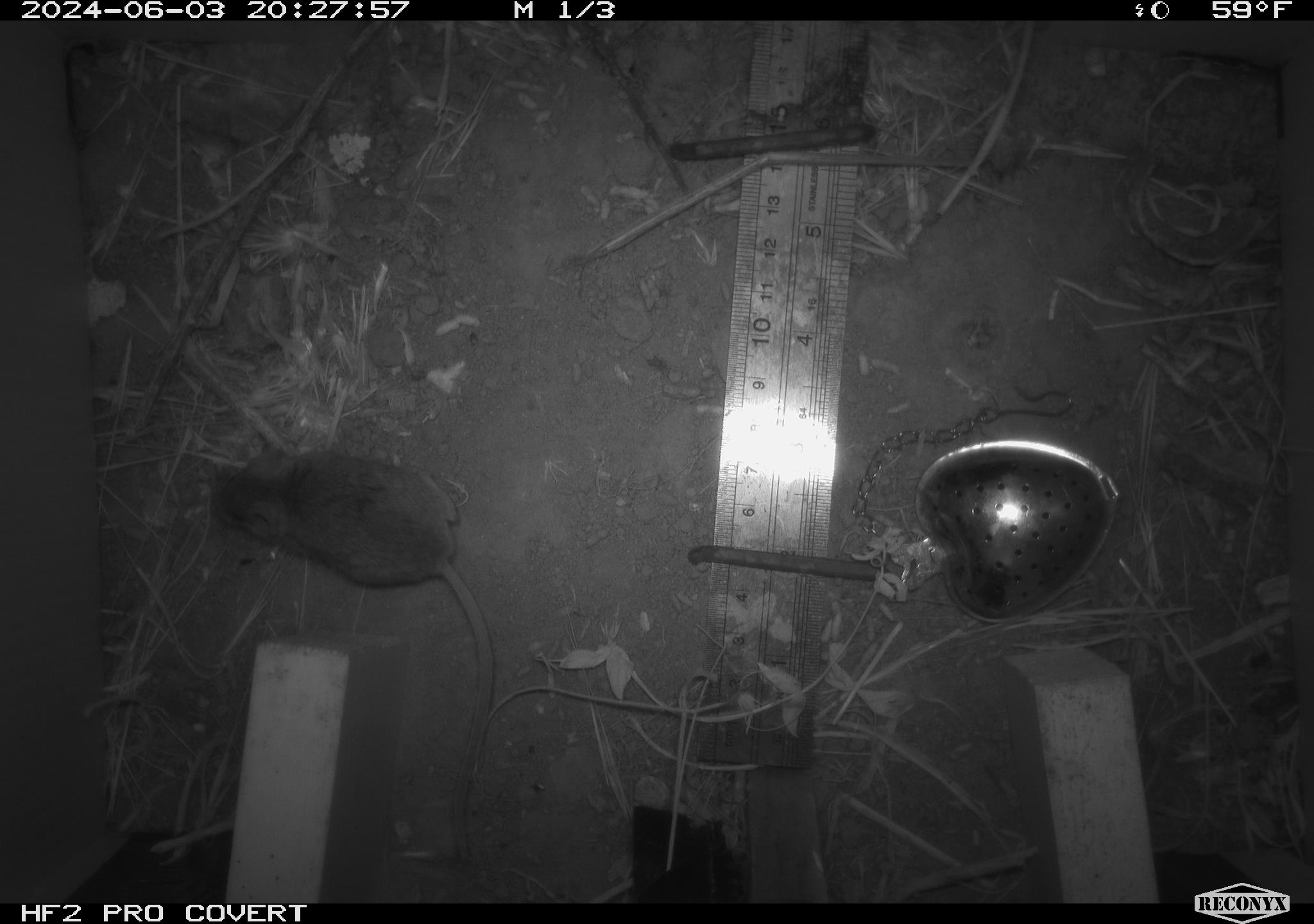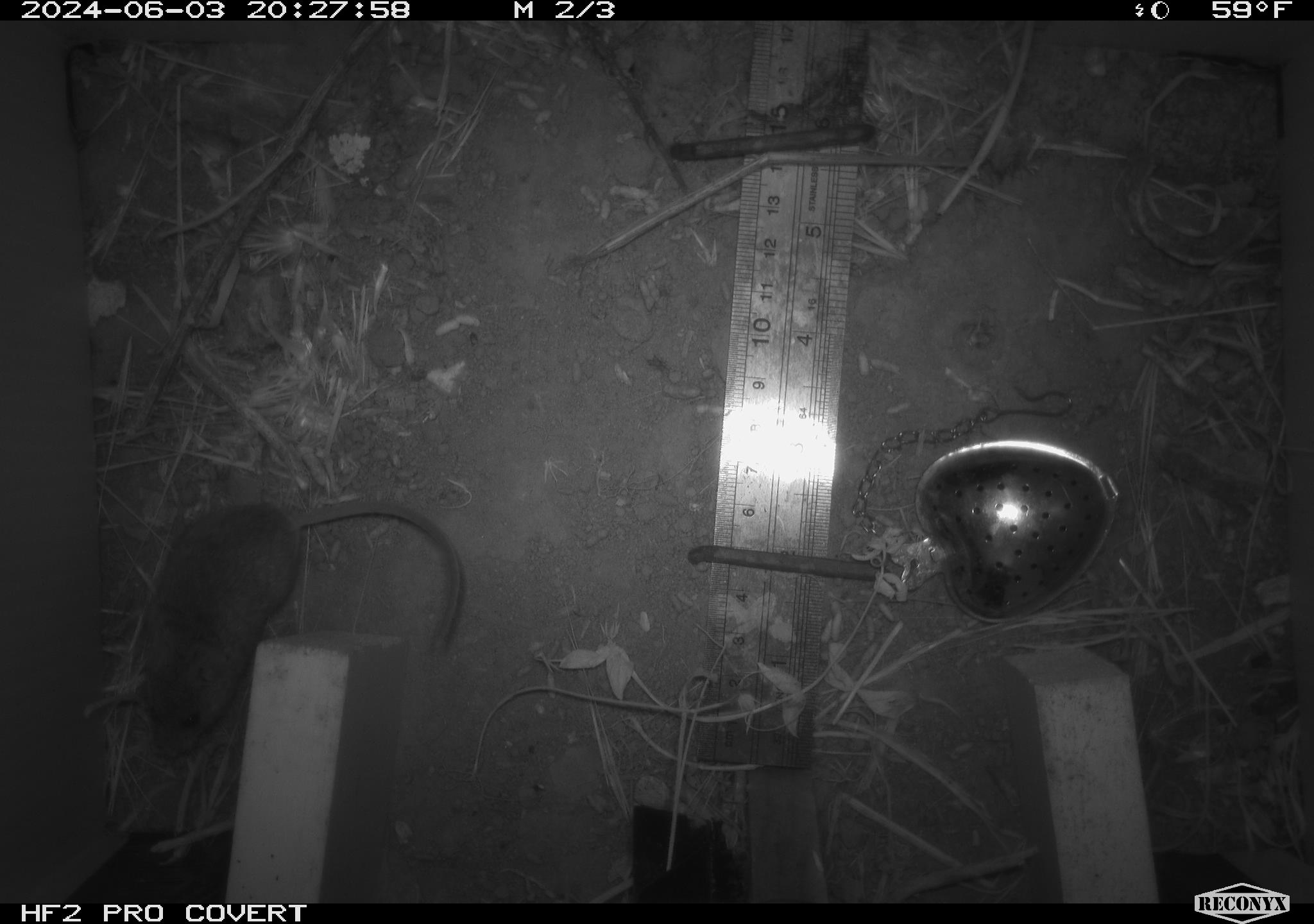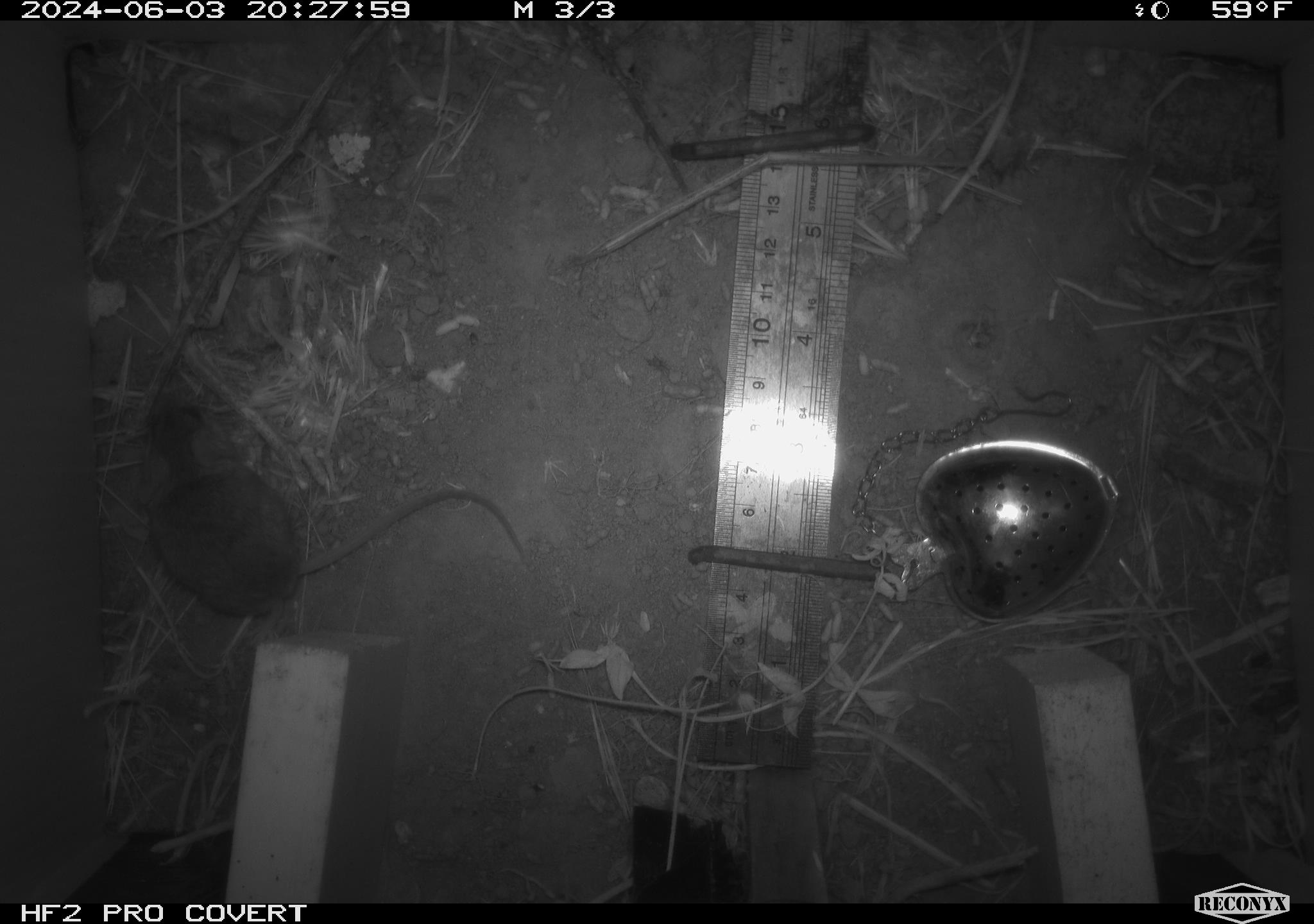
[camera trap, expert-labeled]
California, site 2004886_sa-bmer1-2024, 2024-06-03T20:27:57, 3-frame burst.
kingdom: Animalia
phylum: Chordata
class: Mammalia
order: Rodentia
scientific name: Rodentia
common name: mouse species